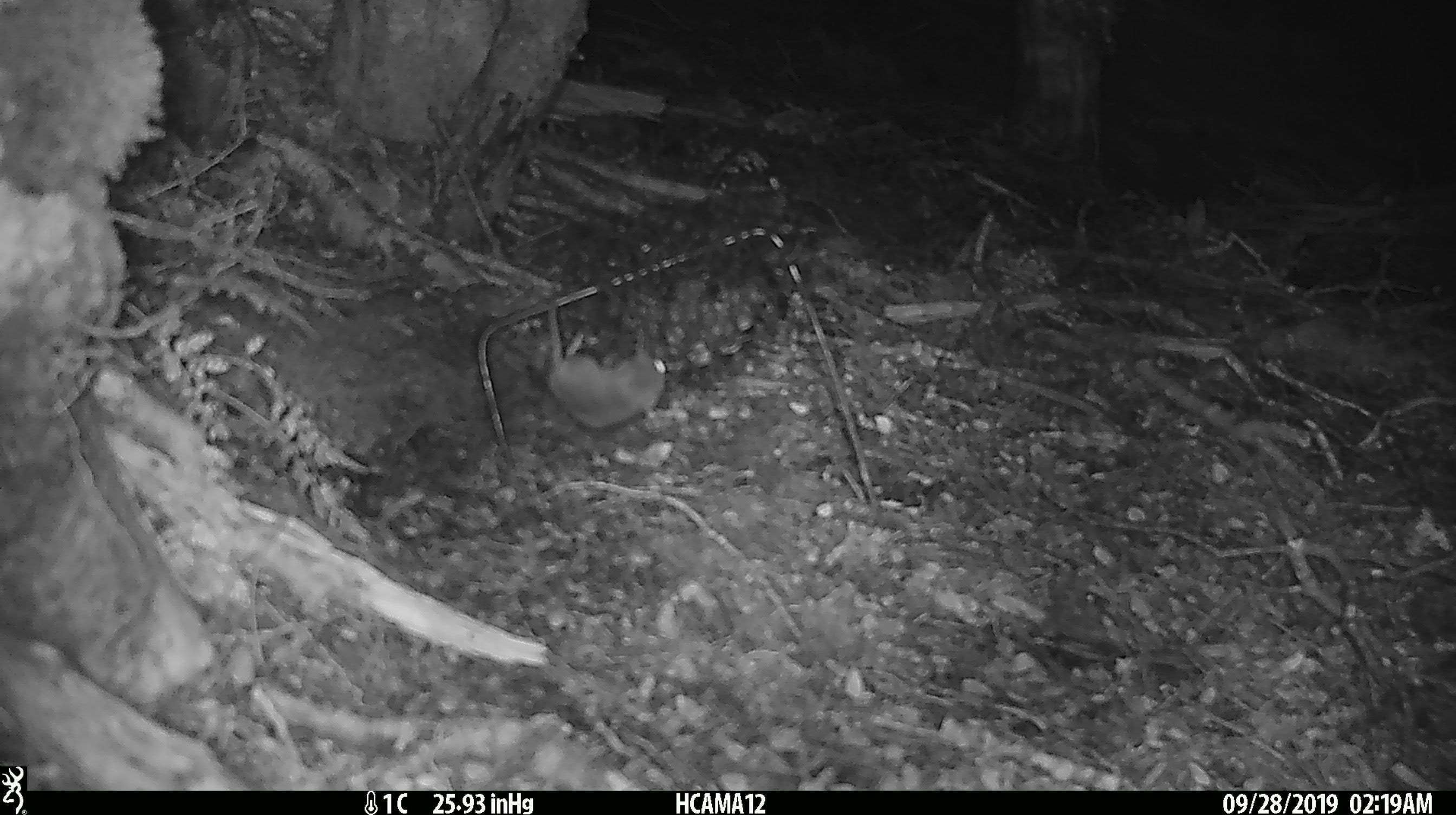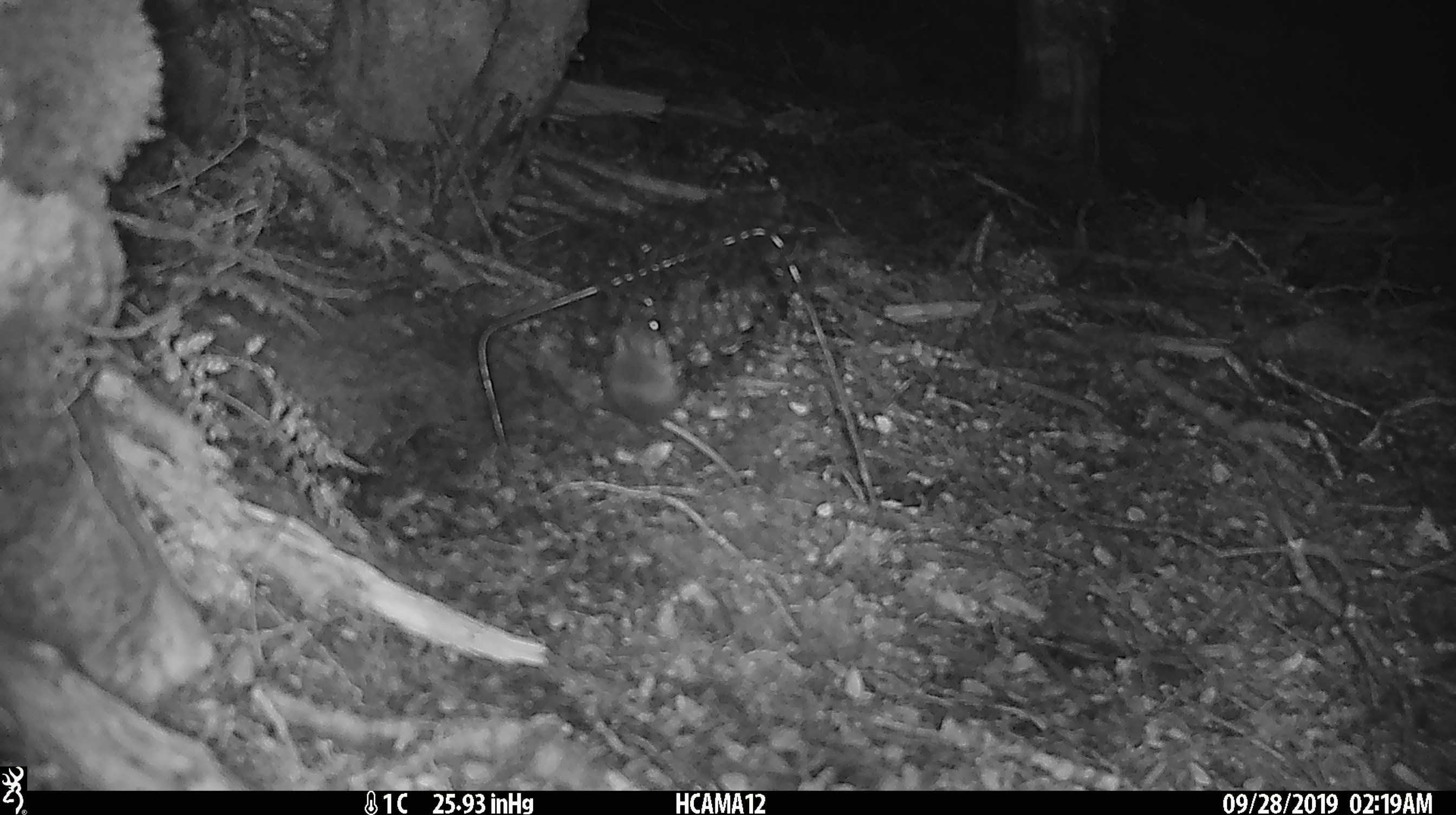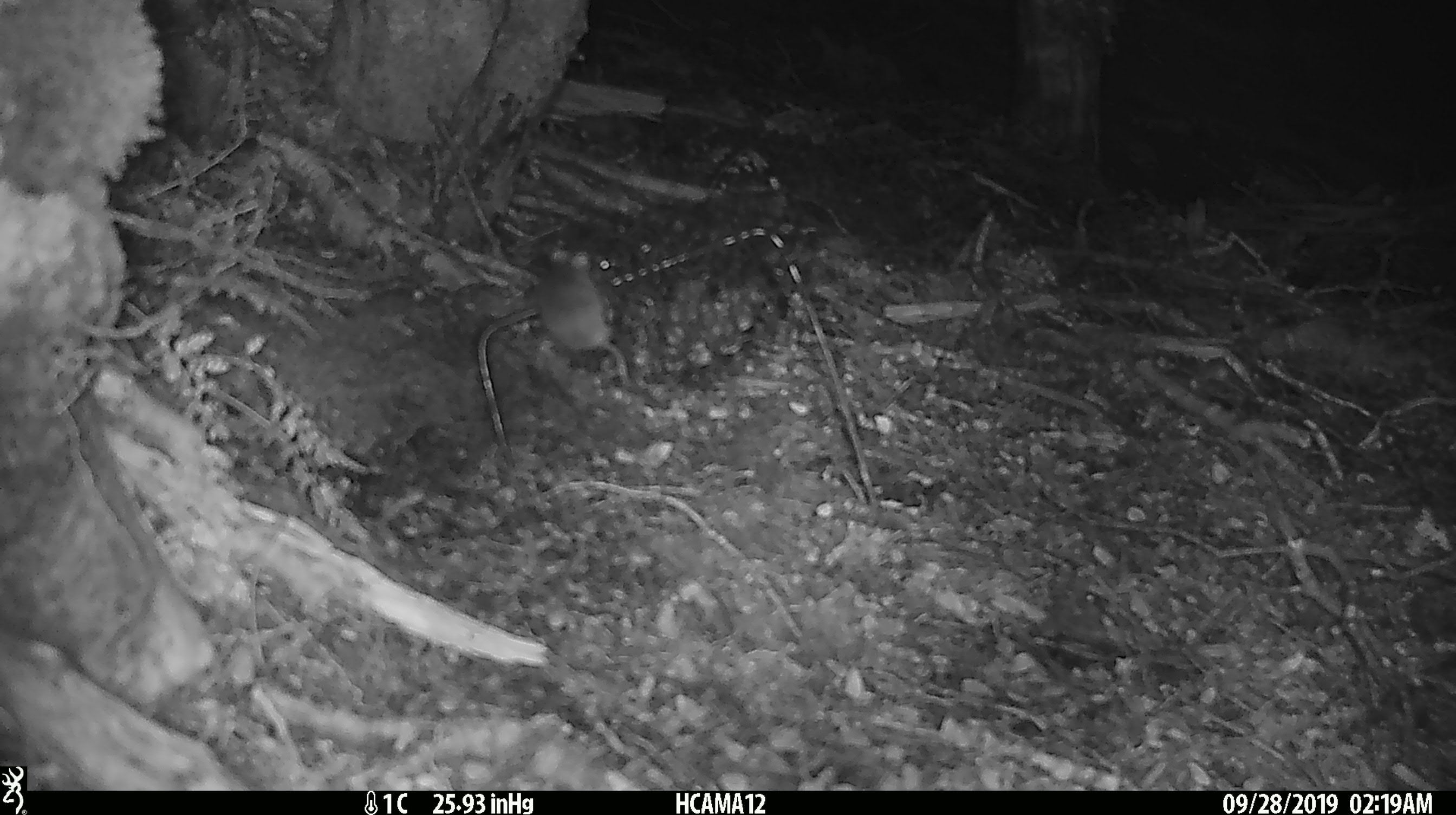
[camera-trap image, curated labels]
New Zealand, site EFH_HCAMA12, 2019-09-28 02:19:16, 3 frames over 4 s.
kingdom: Animalia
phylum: Chordata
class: Mammalia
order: Rodentia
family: Muridae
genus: Mus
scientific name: Mus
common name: mouse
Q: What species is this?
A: Mouse (Mus).